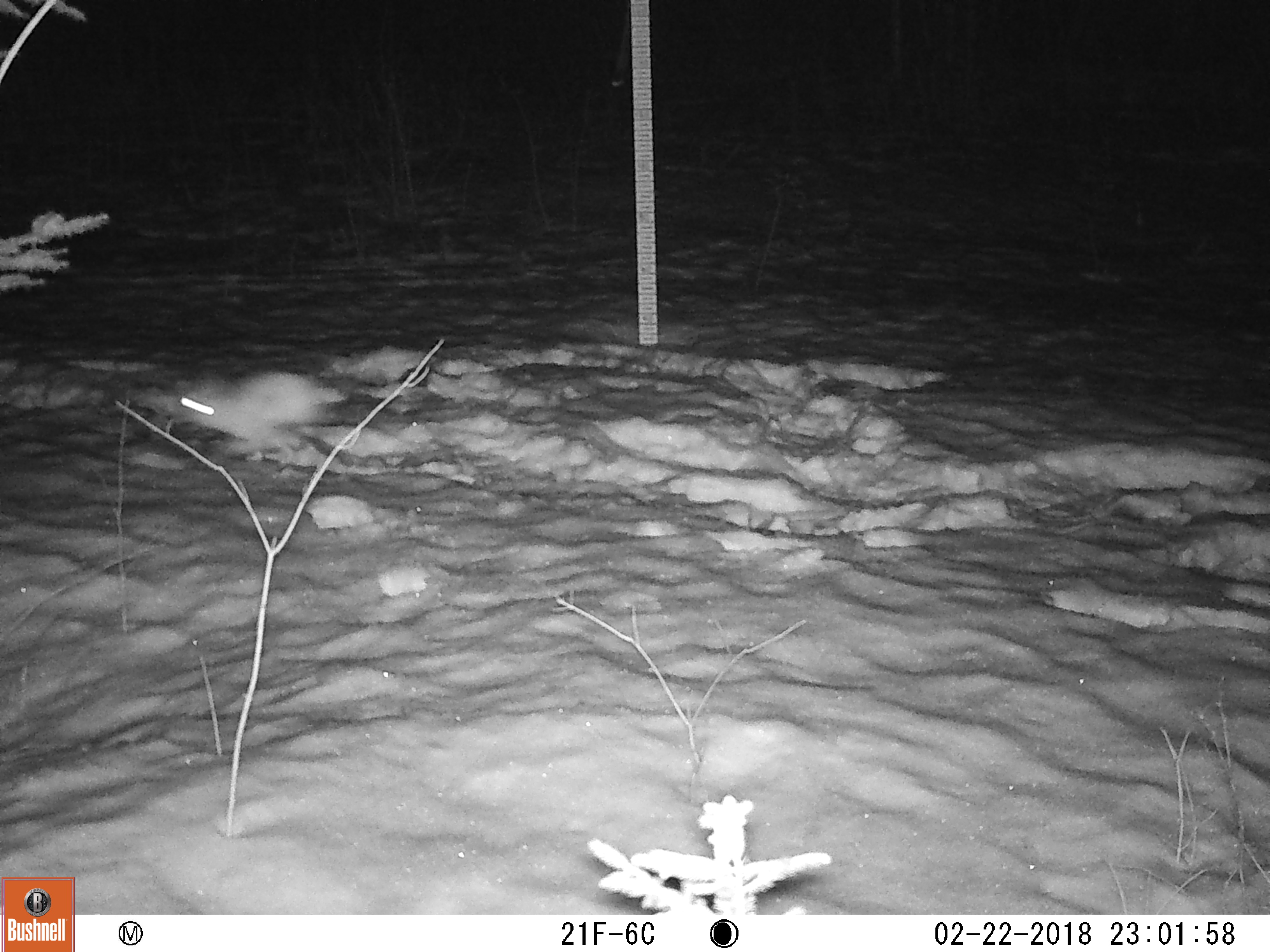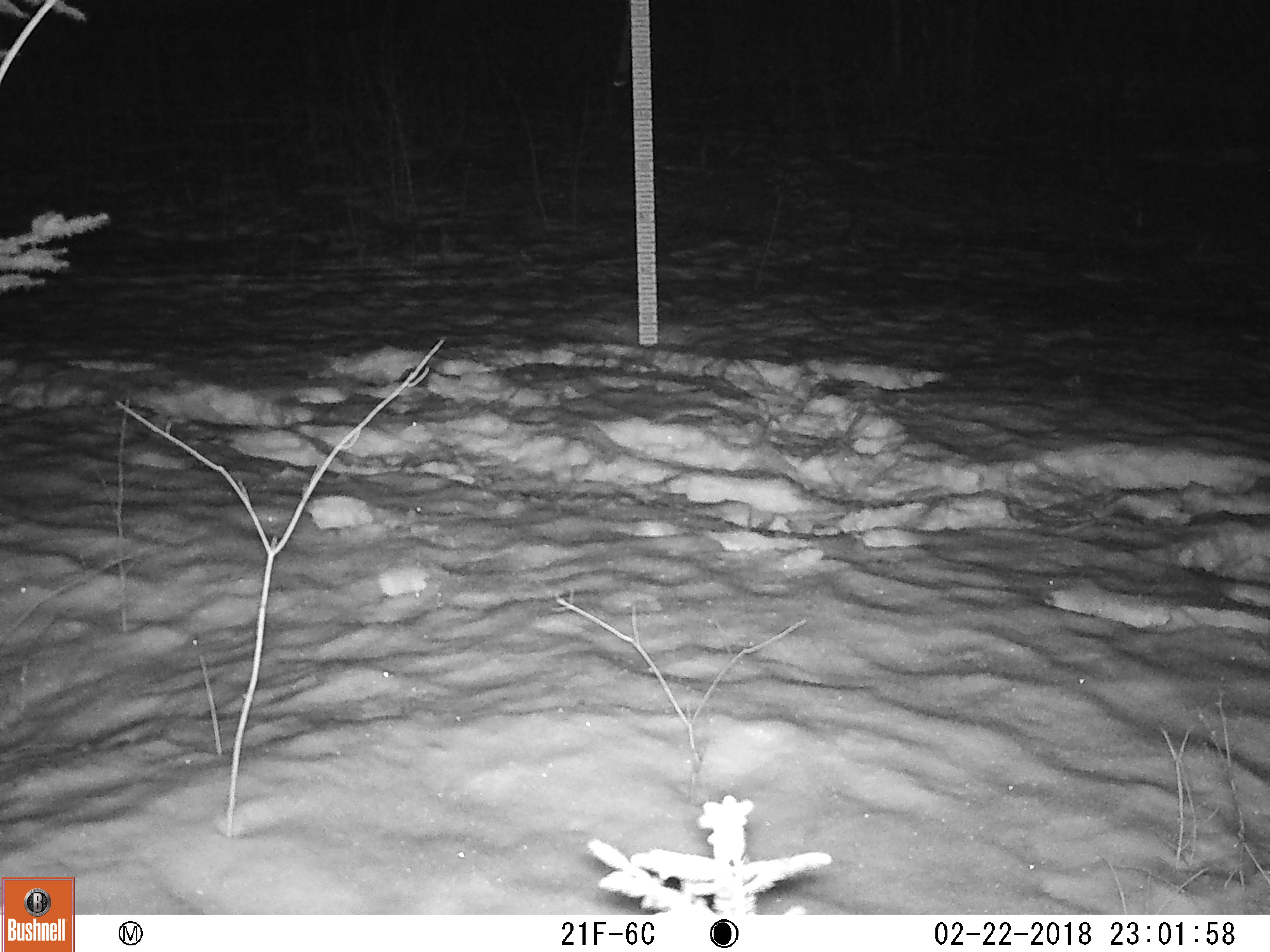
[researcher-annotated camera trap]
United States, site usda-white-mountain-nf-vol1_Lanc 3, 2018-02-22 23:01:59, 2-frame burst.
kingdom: Animalia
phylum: Chordata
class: Mammalia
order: Lagomorpha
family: Leporidae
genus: Lepus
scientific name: Lepus americanus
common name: snowshoe hare